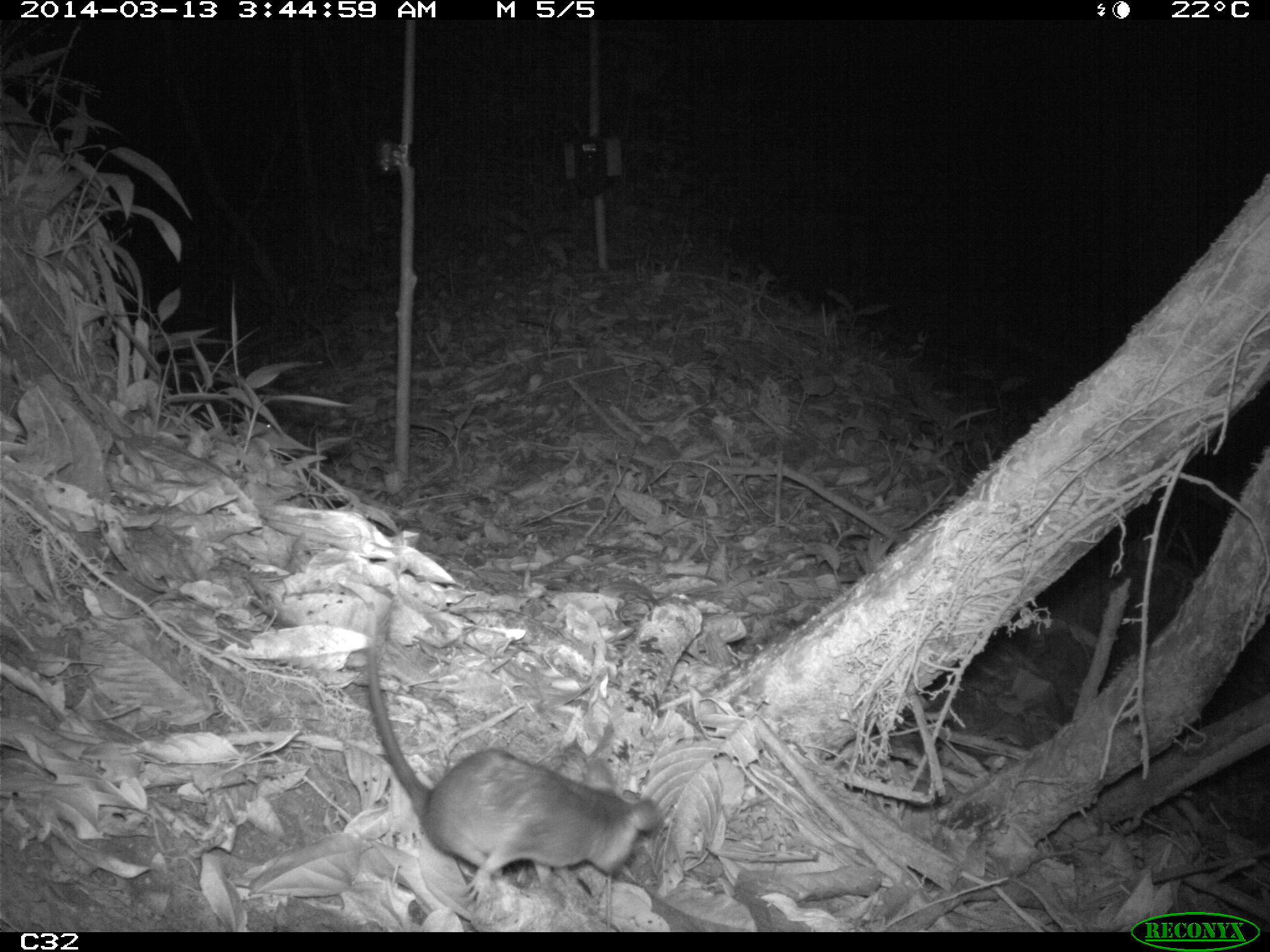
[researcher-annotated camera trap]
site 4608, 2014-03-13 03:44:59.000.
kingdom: Animalia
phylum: Chordata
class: Mammalia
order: Didelphimorphia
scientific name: Didelphimorphia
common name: opossum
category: unknown opossum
Unknown opossum (opossum) (Didelphimorphia), count 1, age adult, sex female.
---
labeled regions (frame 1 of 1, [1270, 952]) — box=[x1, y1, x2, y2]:
unknown opossum: box=[364, 645, 663, 910]